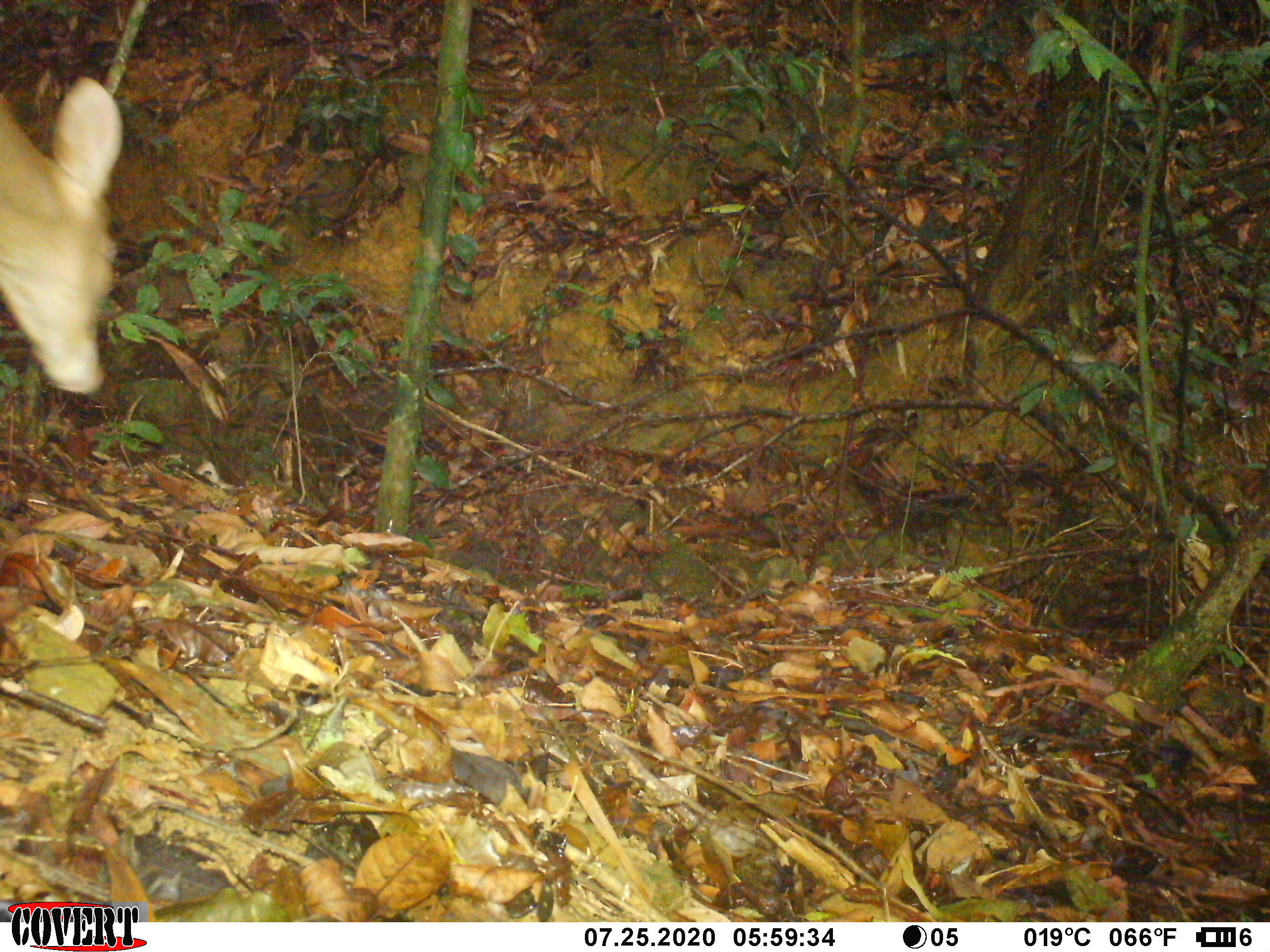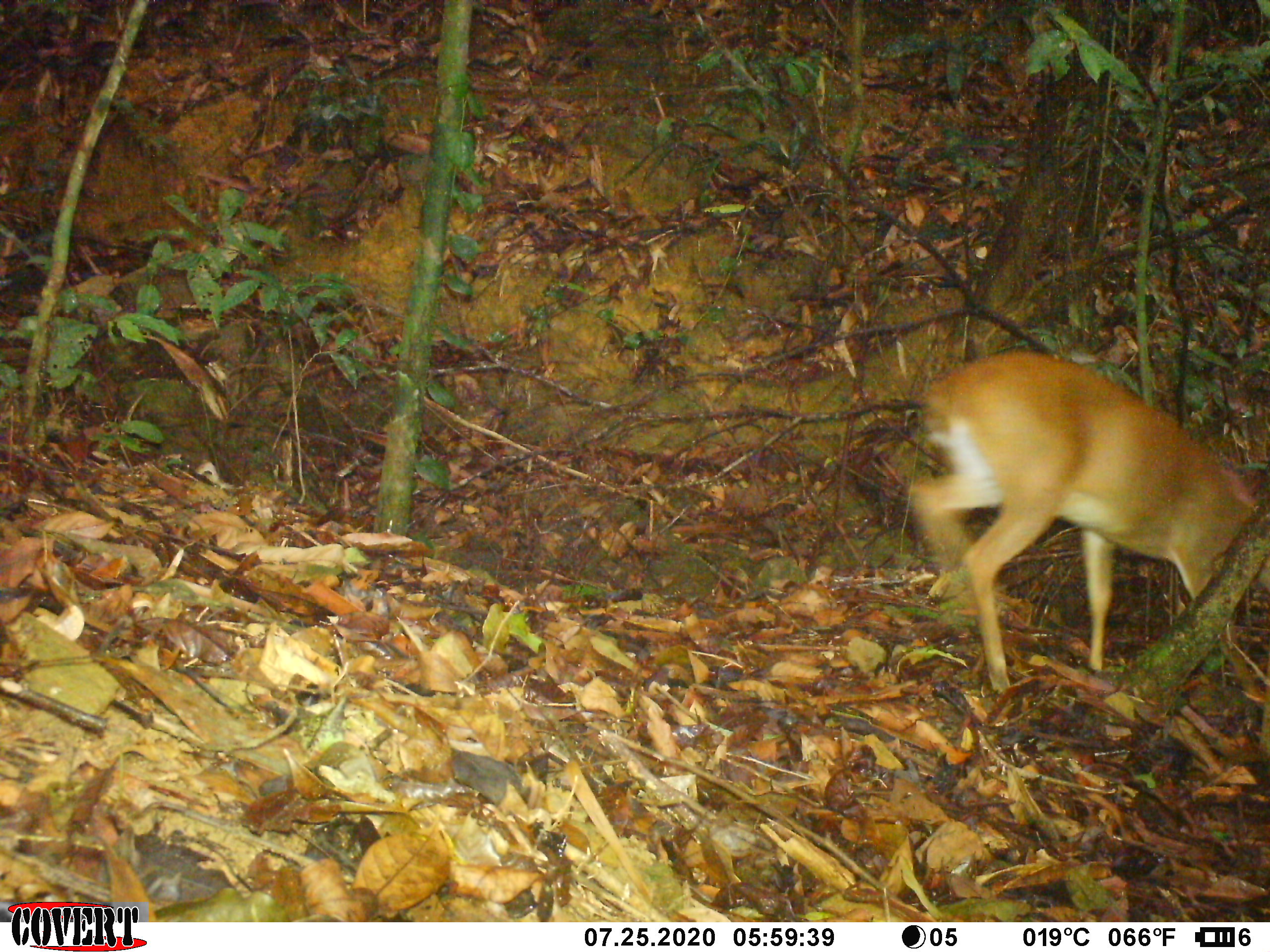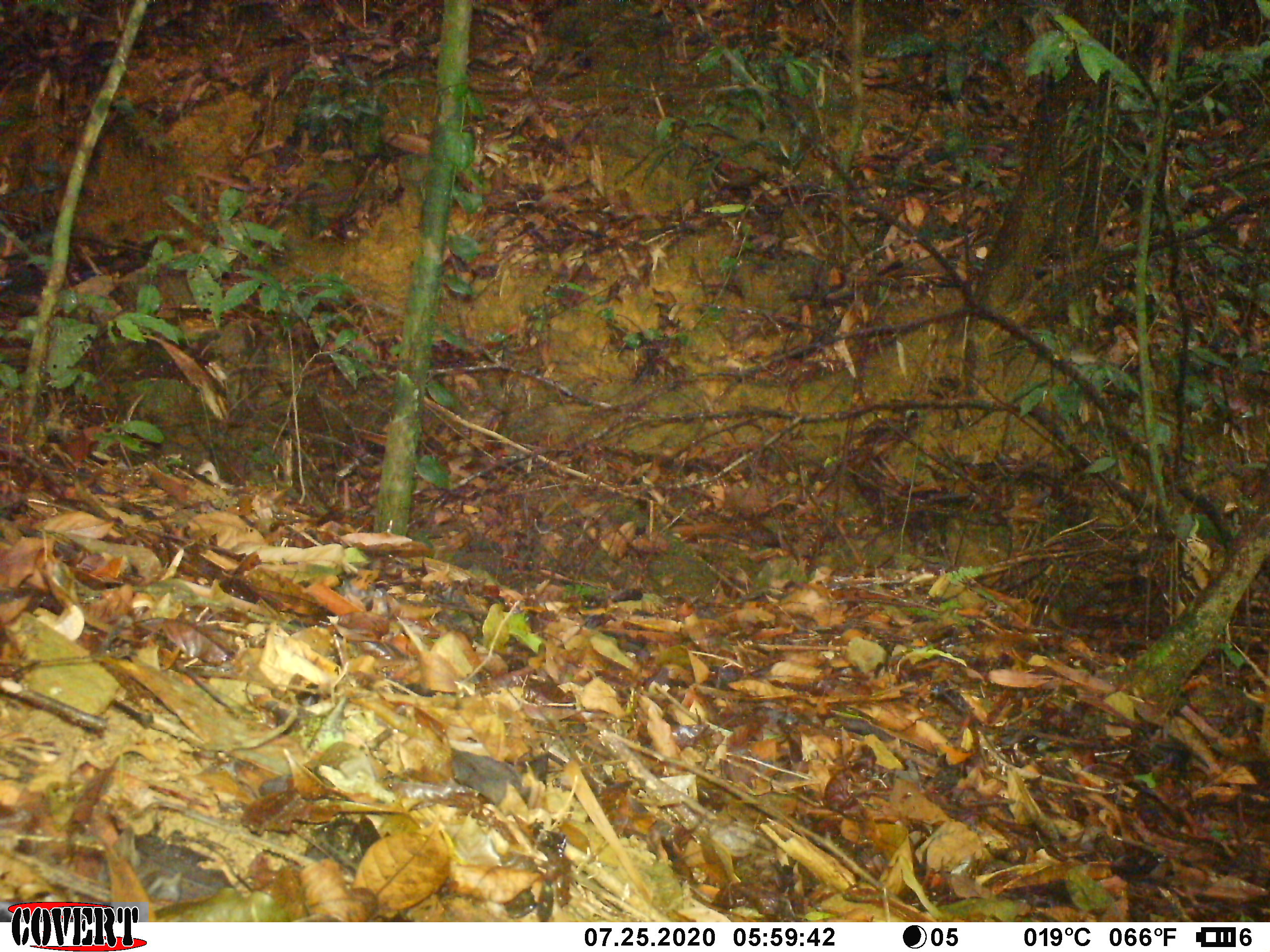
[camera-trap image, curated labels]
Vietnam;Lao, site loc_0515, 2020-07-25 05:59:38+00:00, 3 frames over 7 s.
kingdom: Animalia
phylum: Chordata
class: Mammalia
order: Artiodactyla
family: Cervidae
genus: Muntiacus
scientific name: Muntiacus vuquangensis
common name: large-antlered muntjac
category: large antlered muntjac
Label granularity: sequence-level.